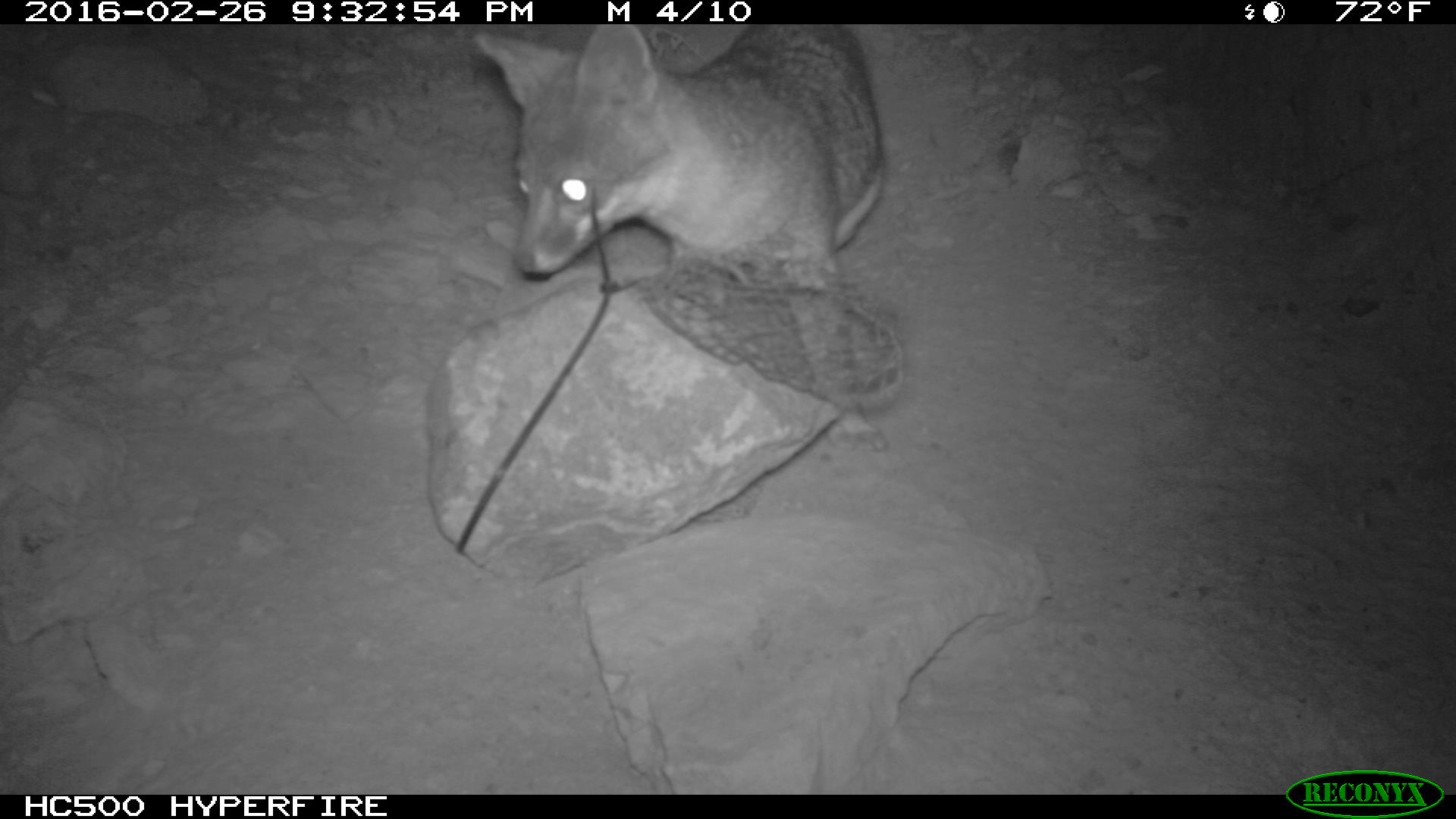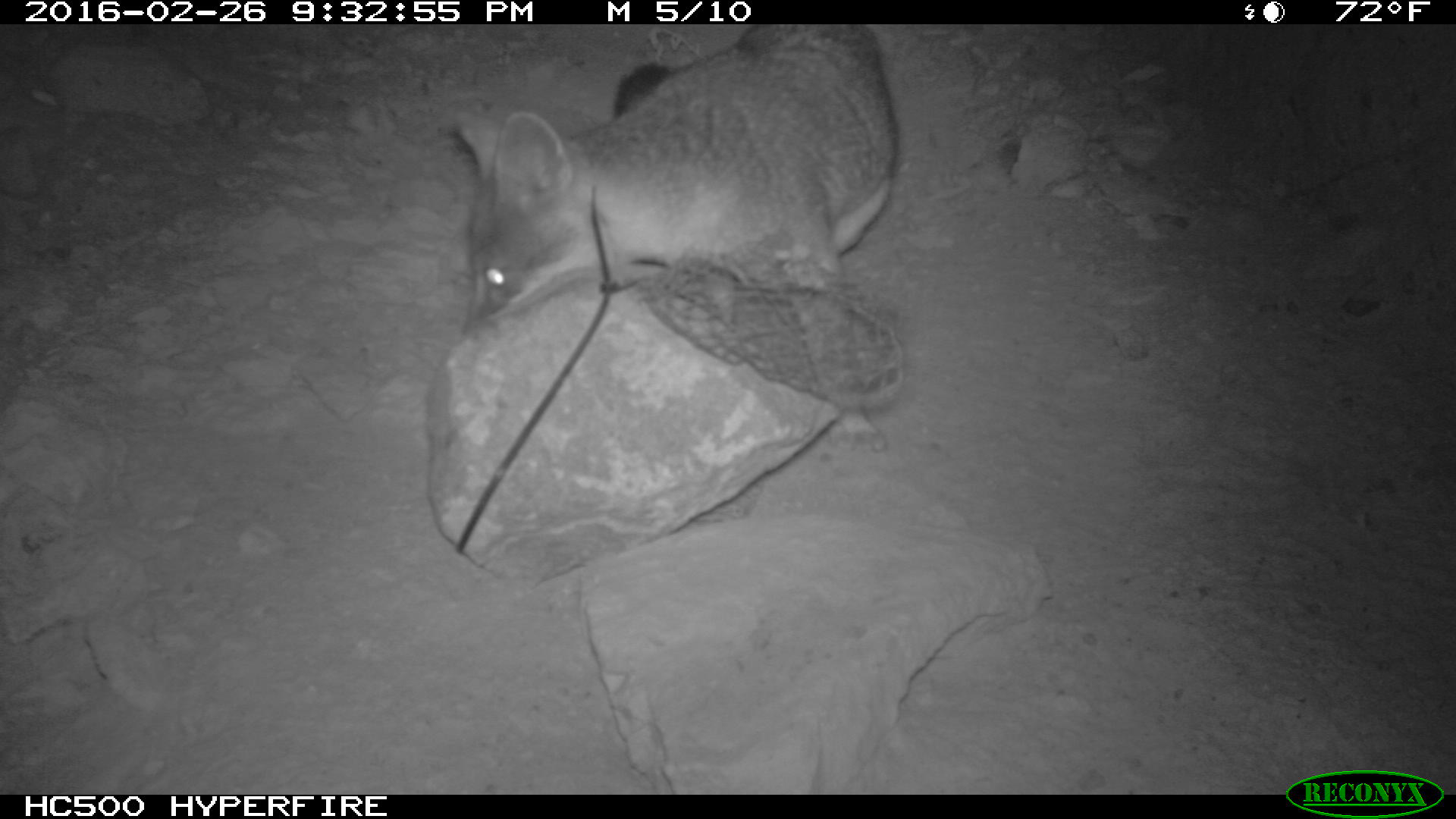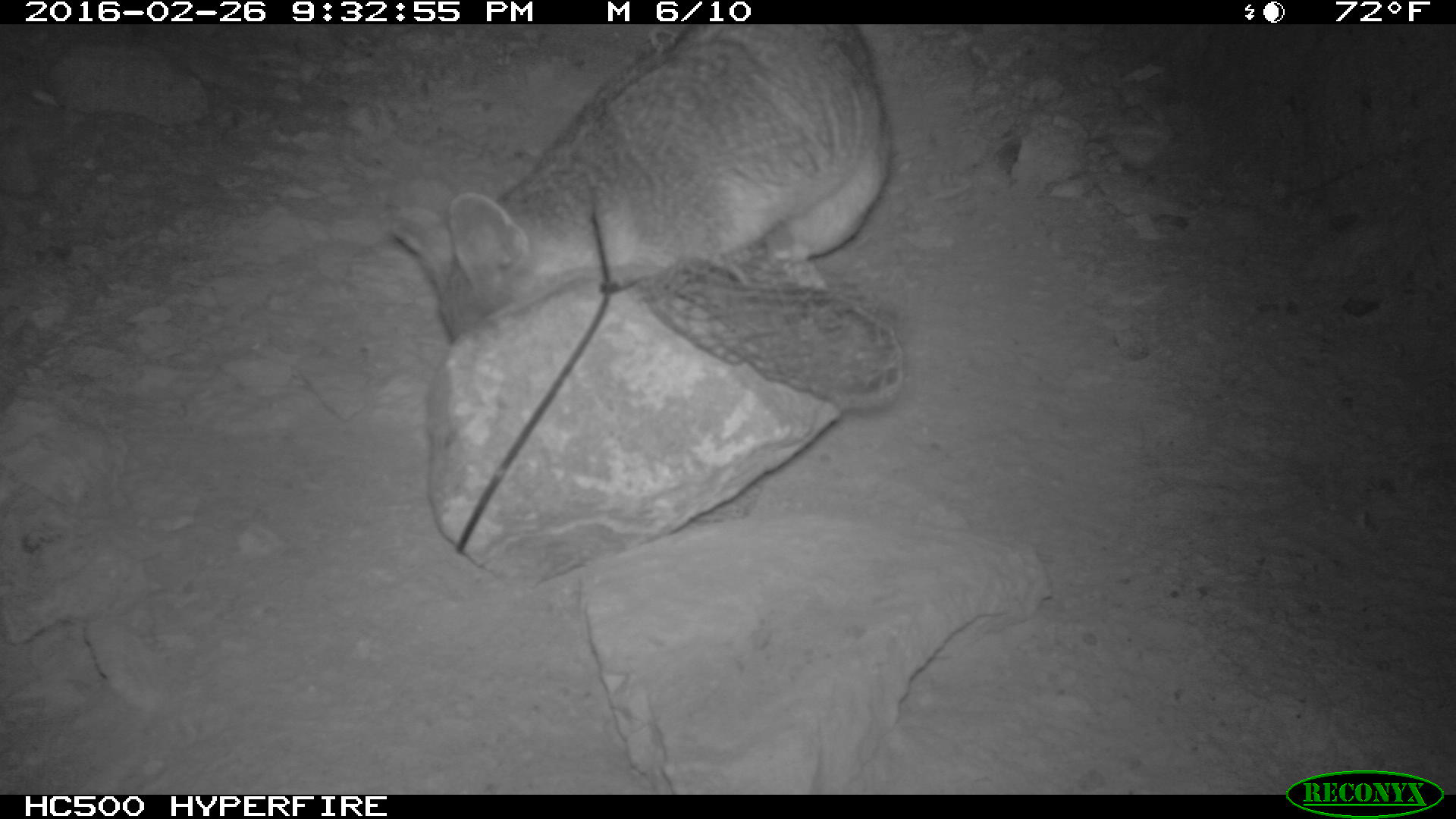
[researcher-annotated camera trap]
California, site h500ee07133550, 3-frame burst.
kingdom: Animalia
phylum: Chordata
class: Mammalia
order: Carnivora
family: Canidae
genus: Urocyon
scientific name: Urocyon littoralis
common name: island fox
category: fox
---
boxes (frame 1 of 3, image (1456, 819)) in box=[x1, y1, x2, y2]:
fox: box=[473, 25, 888, 455]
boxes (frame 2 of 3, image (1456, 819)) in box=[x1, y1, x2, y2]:
fox: box=[451, 21, 902, 450]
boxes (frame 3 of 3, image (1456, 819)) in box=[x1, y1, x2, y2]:
fox: box=[390, 25, 888, 344]